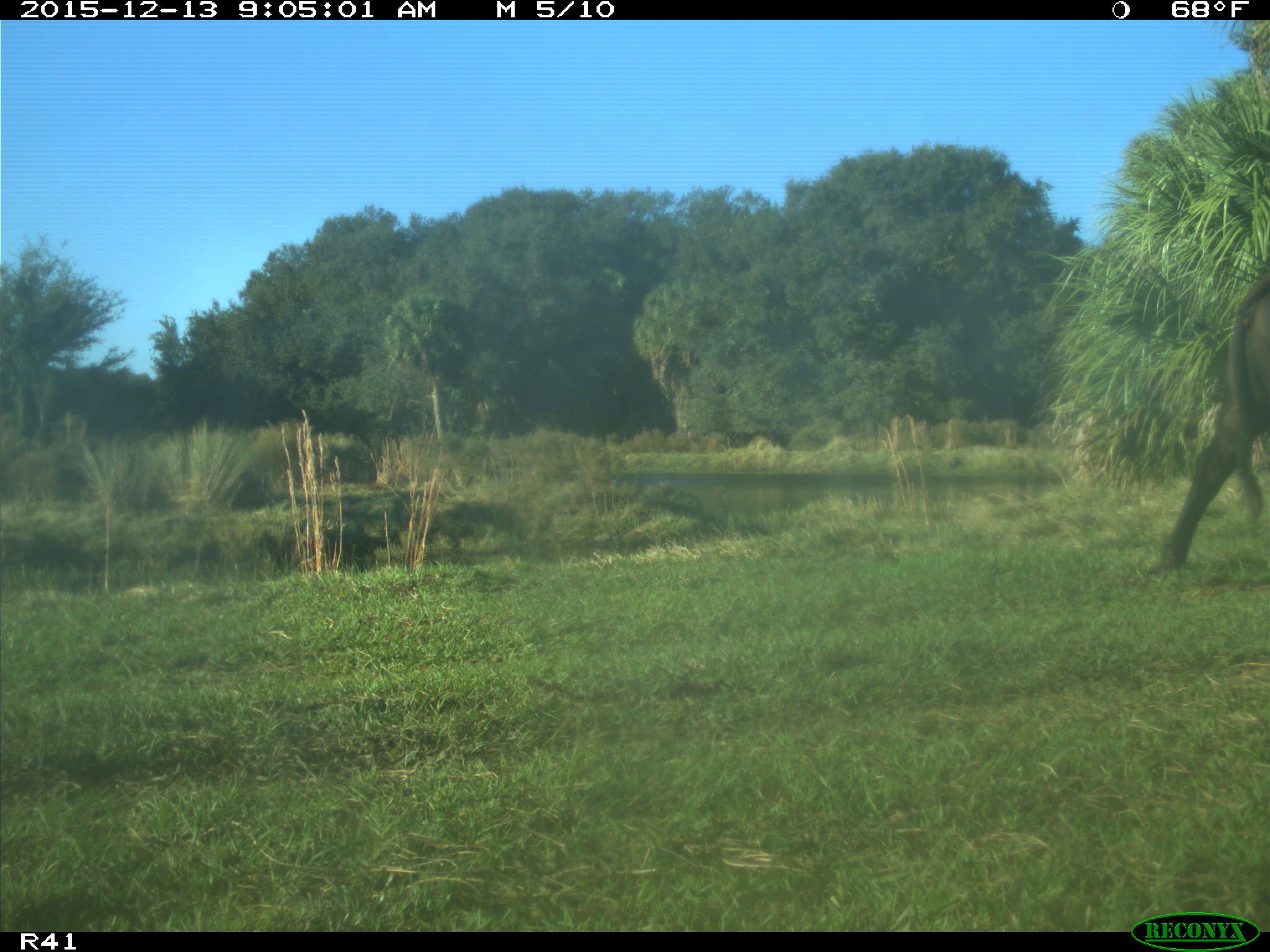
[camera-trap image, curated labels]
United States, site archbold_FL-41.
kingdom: Animalia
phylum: Chordata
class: Mammalia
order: Artiodactyla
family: Bovidae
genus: Bos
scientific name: Bos taurus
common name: domestic cow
Bos taurus (domestic cow).